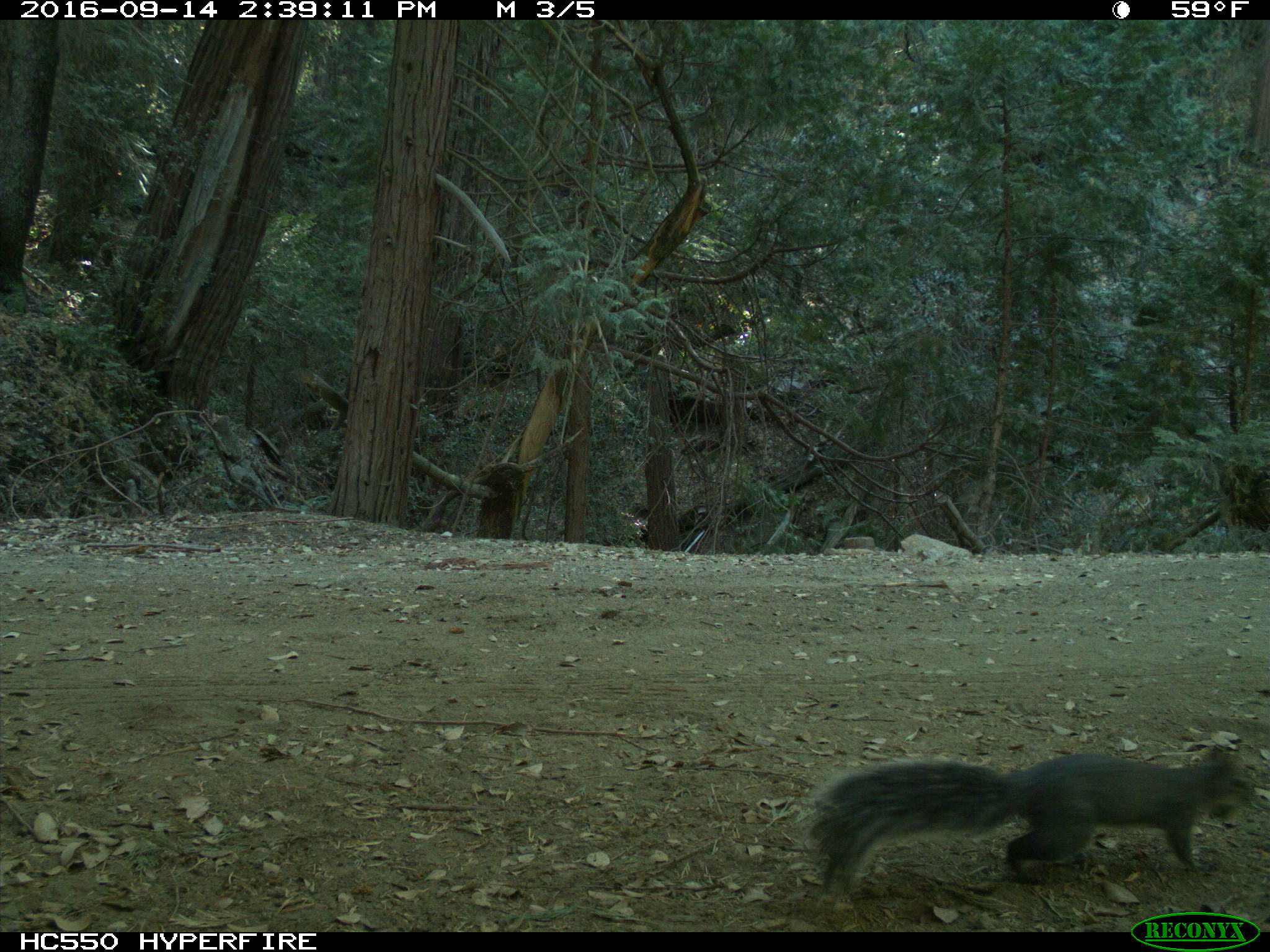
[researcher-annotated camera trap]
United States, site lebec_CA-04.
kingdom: Animalia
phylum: Chordata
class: Mammalia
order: Rodentia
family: Sciuridae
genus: Sciurus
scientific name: Sciurus carolinensis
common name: eastern gray squirrel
Sciurus carolinensis (eastern gray squirrel).